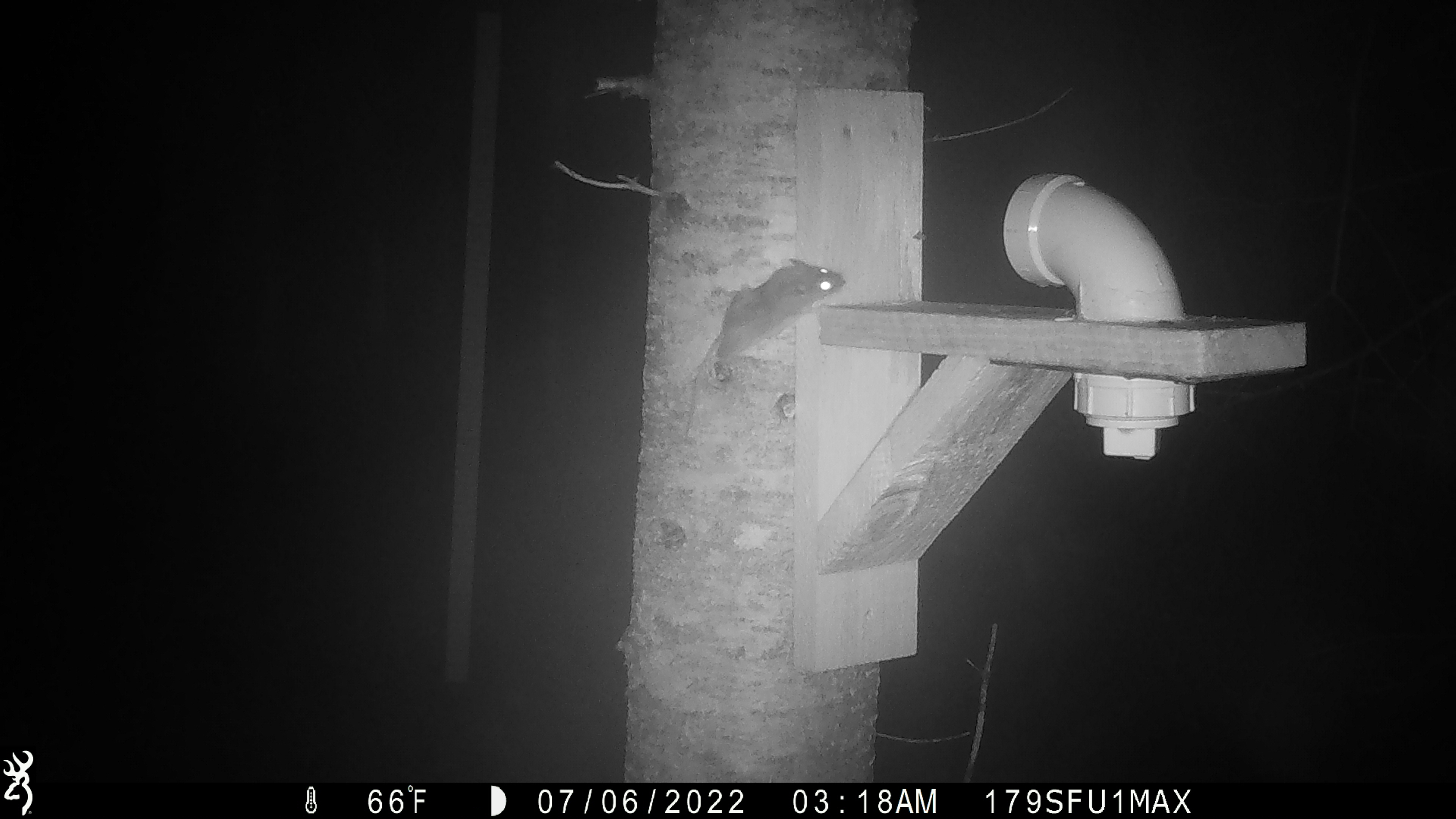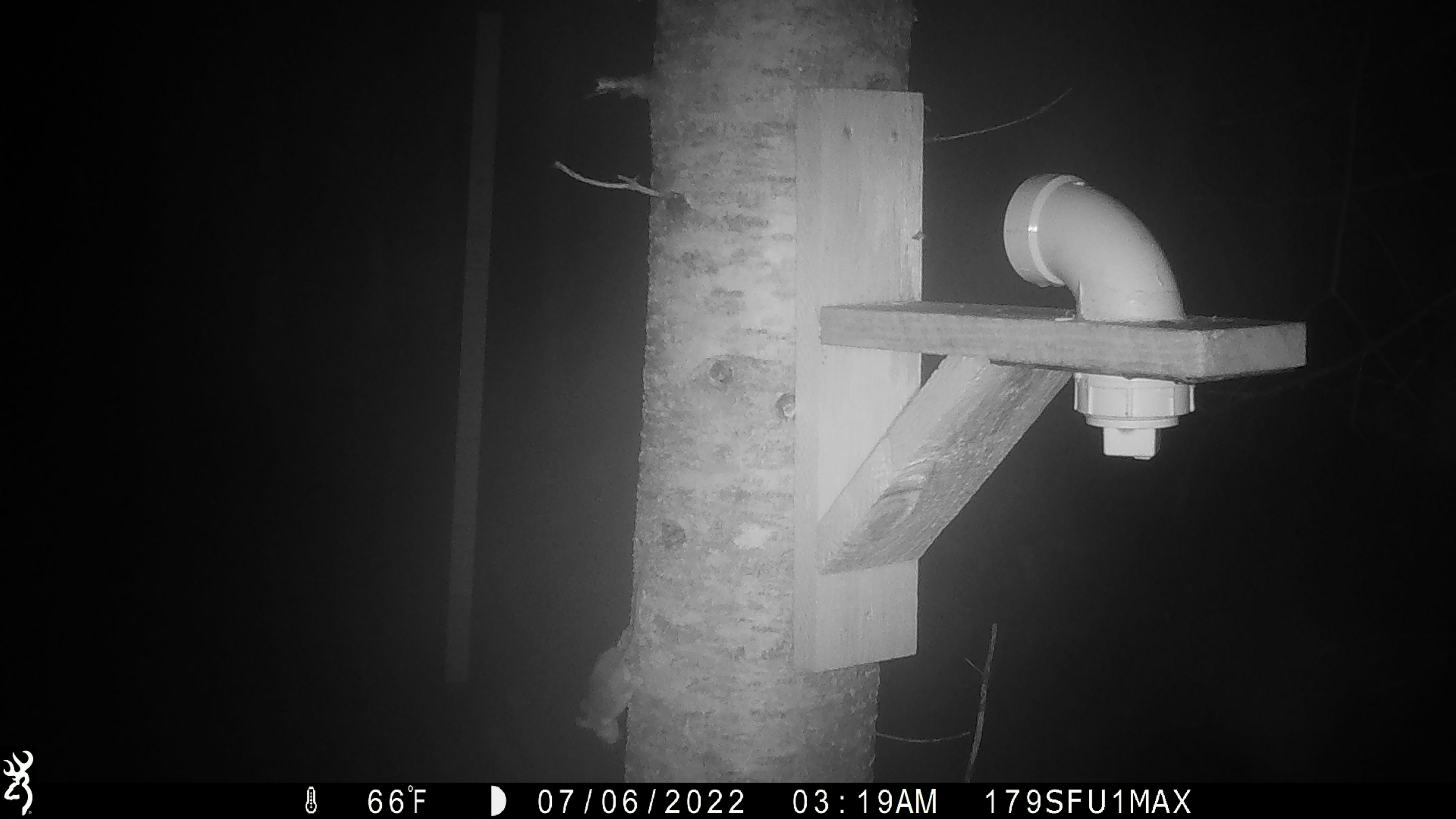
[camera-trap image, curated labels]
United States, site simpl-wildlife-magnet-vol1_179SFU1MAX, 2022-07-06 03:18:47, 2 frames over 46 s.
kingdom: Animalia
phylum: Chordata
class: Mammalia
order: Rodentia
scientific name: Rodentia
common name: mouse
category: mouse sp.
Mouse sp. (mouse) (Rodentia).